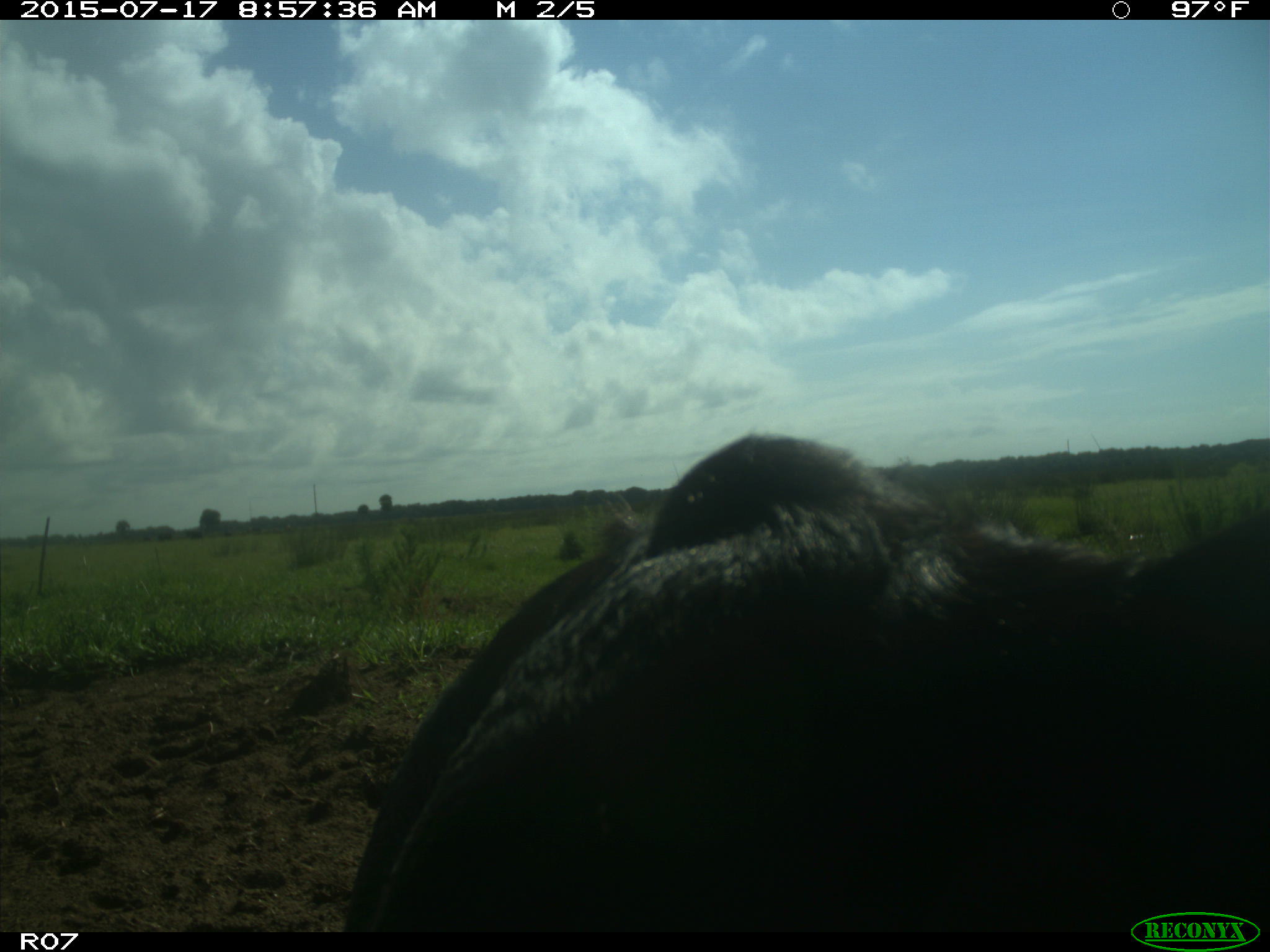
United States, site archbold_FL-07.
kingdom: Animalia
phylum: Chordata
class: Mammalia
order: Artiodactyla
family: Bovidae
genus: Bos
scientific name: Bos taurus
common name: domestic cow